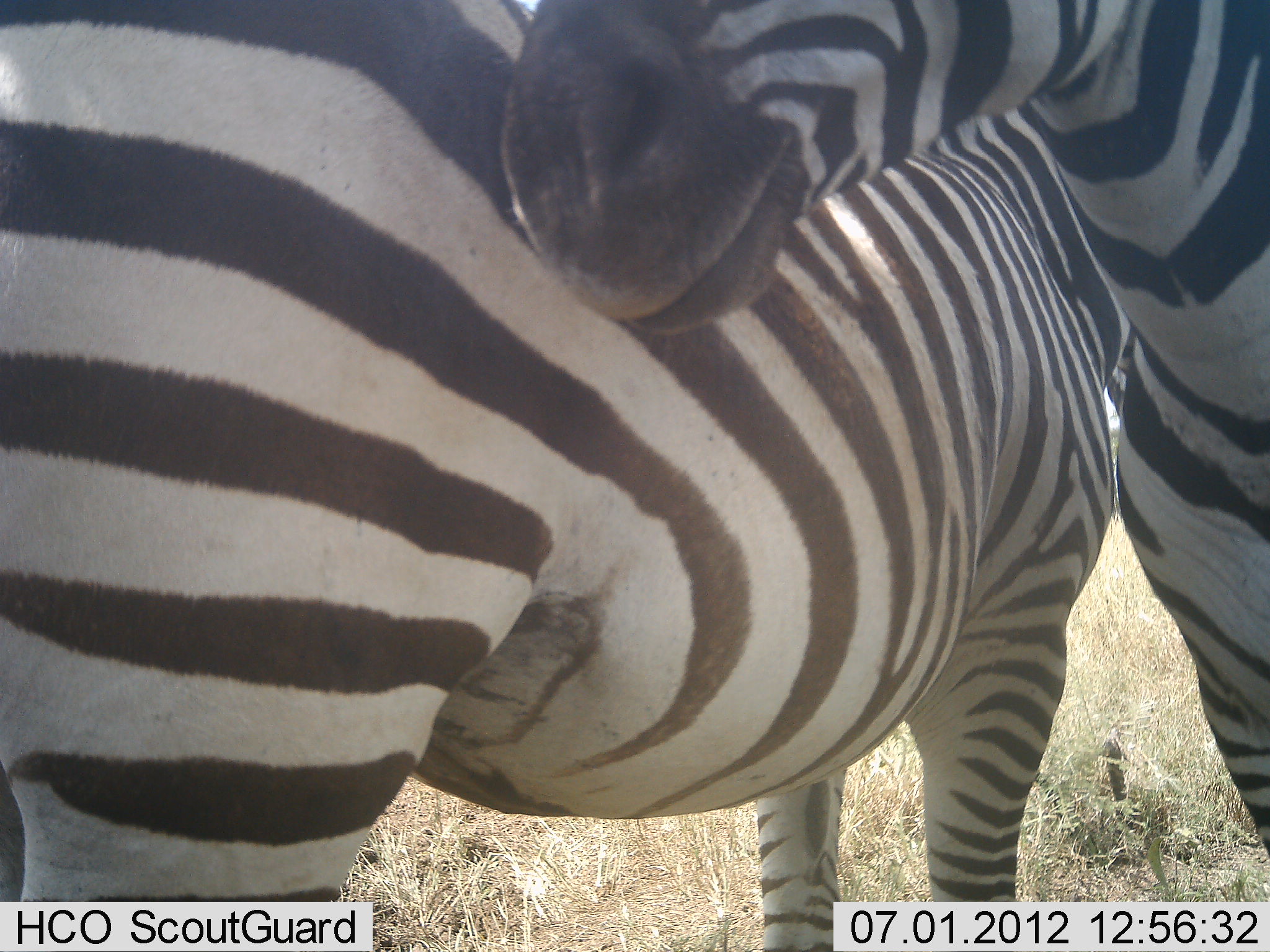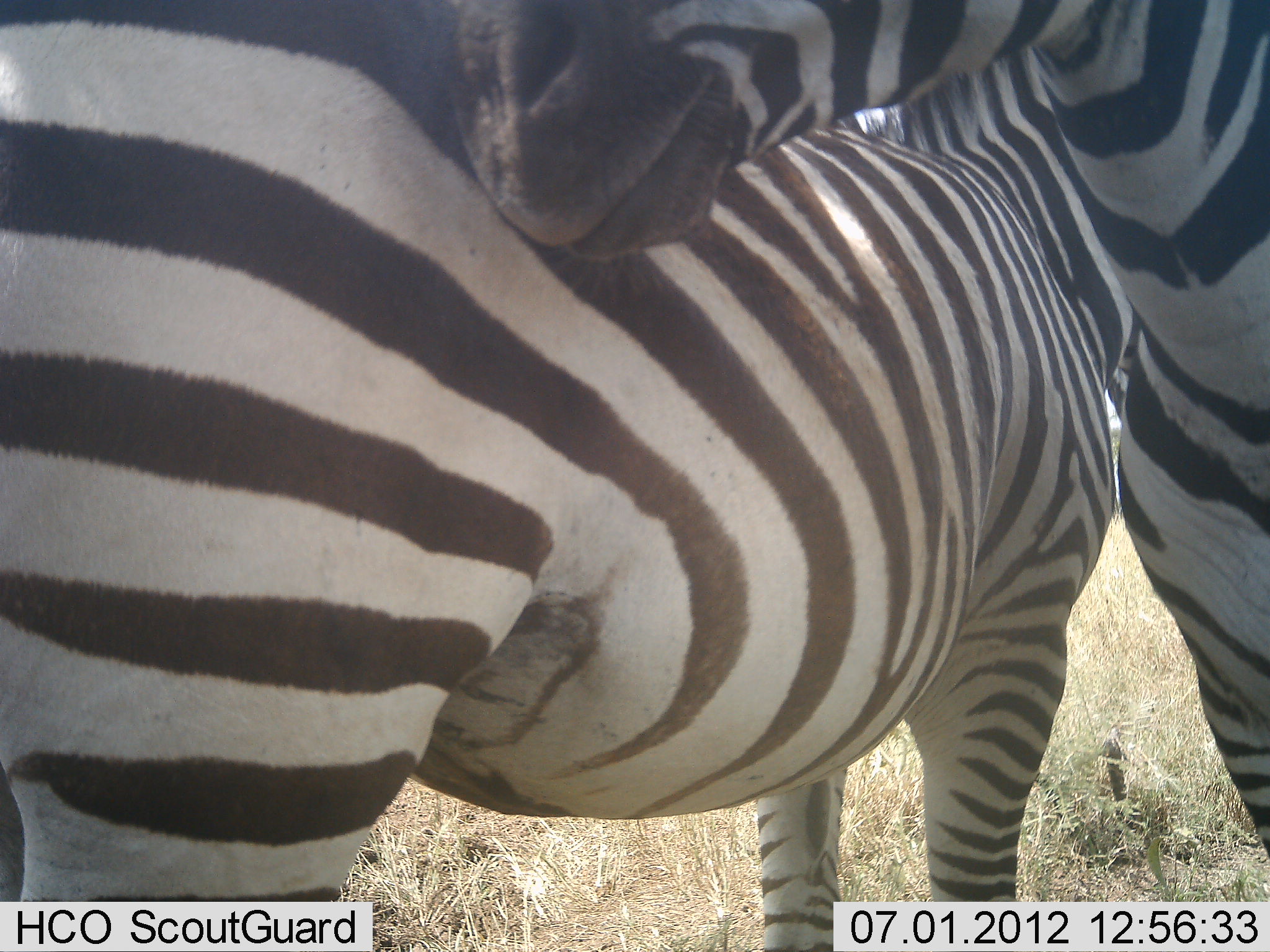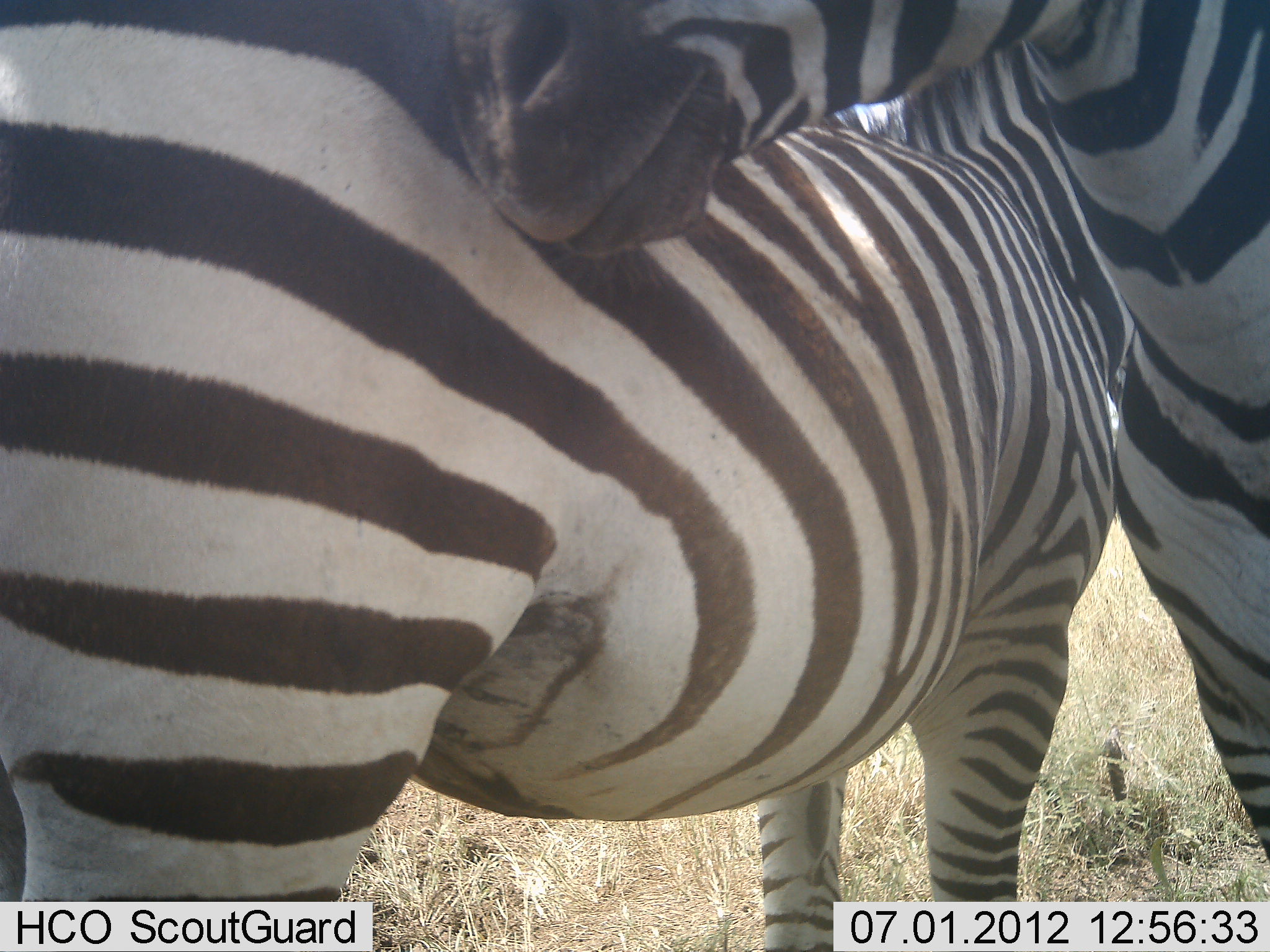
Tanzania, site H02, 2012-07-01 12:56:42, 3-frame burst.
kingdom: Animalia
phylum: Chordata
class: Mammalia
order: Perissodactyla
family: Equidae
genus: Equus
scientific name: Equus quagga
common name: plains zebra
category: zebra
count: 2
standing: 60%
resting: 0%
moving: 0%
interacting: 70%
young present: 0%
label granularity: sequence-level